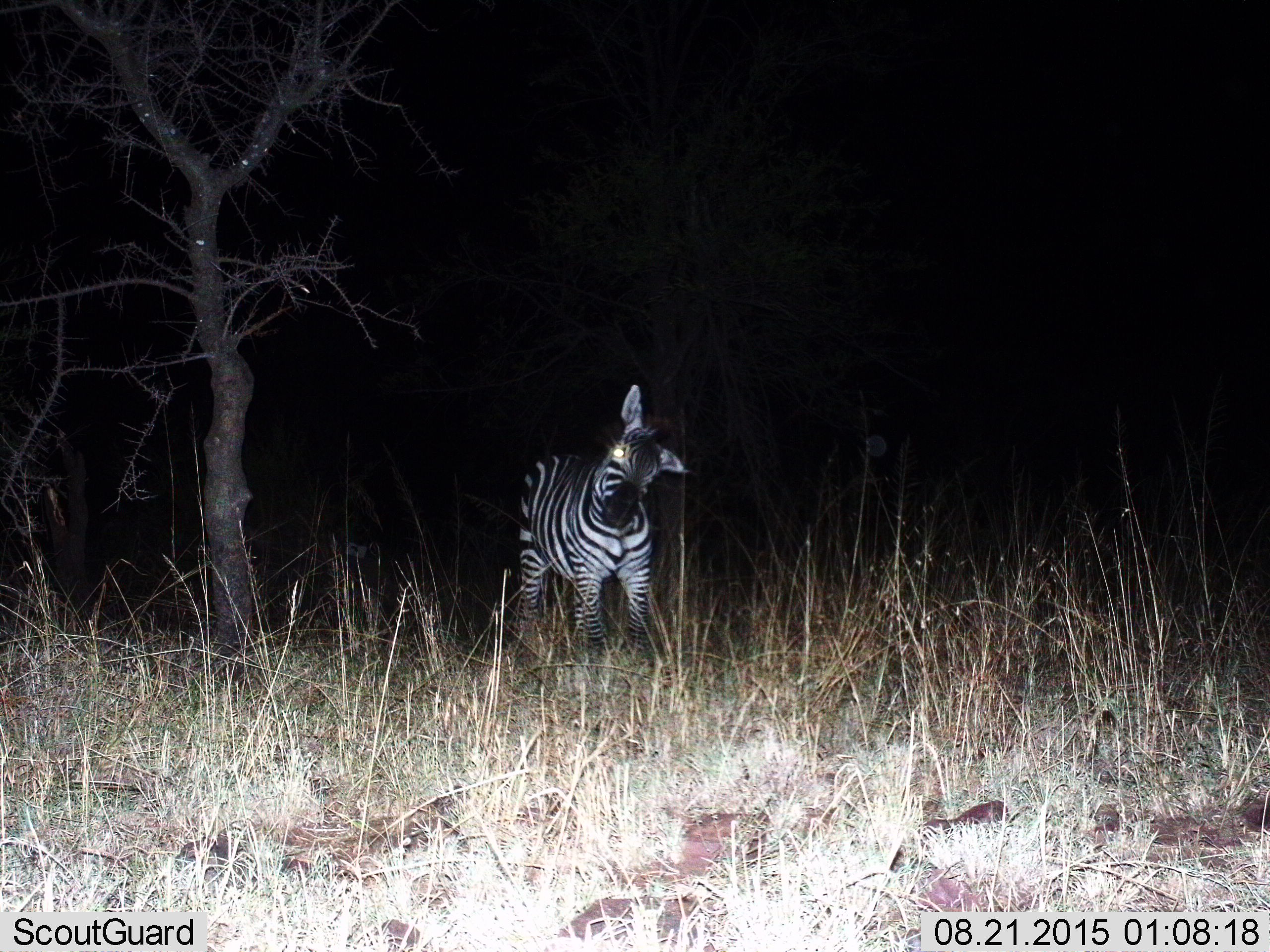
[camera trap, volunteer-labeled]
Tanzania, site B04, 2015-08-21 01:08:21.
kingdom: Animalia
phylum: Chordata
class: Mammalia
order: Perissodactyla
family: Equidae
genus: Equus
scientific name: Equus quagga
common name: plains zebra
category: zebra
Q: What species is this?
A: Zebra (plains zebra) (Equus quagga).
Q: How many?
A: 1.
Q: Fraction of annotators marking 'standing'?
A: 100%.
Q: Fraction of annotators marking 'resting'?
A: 0%.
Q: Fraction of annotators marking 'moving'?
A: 5%.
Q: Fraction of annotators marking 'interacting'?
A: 0%.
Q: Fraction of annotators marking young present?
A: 11%.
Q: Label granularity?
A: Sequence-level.